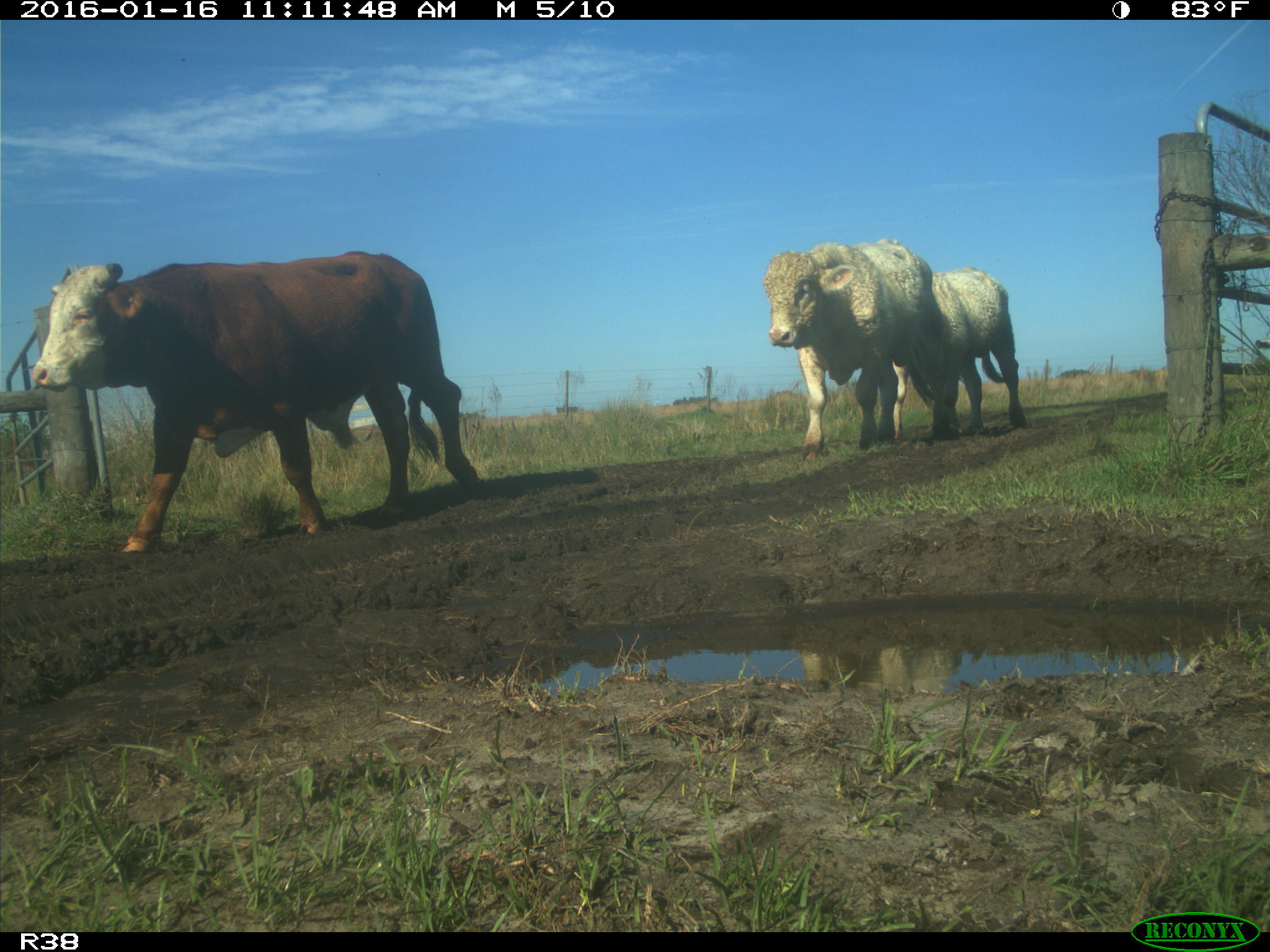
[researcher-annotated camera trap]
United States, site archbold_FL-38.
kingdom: Animalia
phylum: Chordata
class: Mammalia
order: Artiodactyla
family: Bovidae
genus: Bos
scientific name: Bos taurus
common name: domestic cow